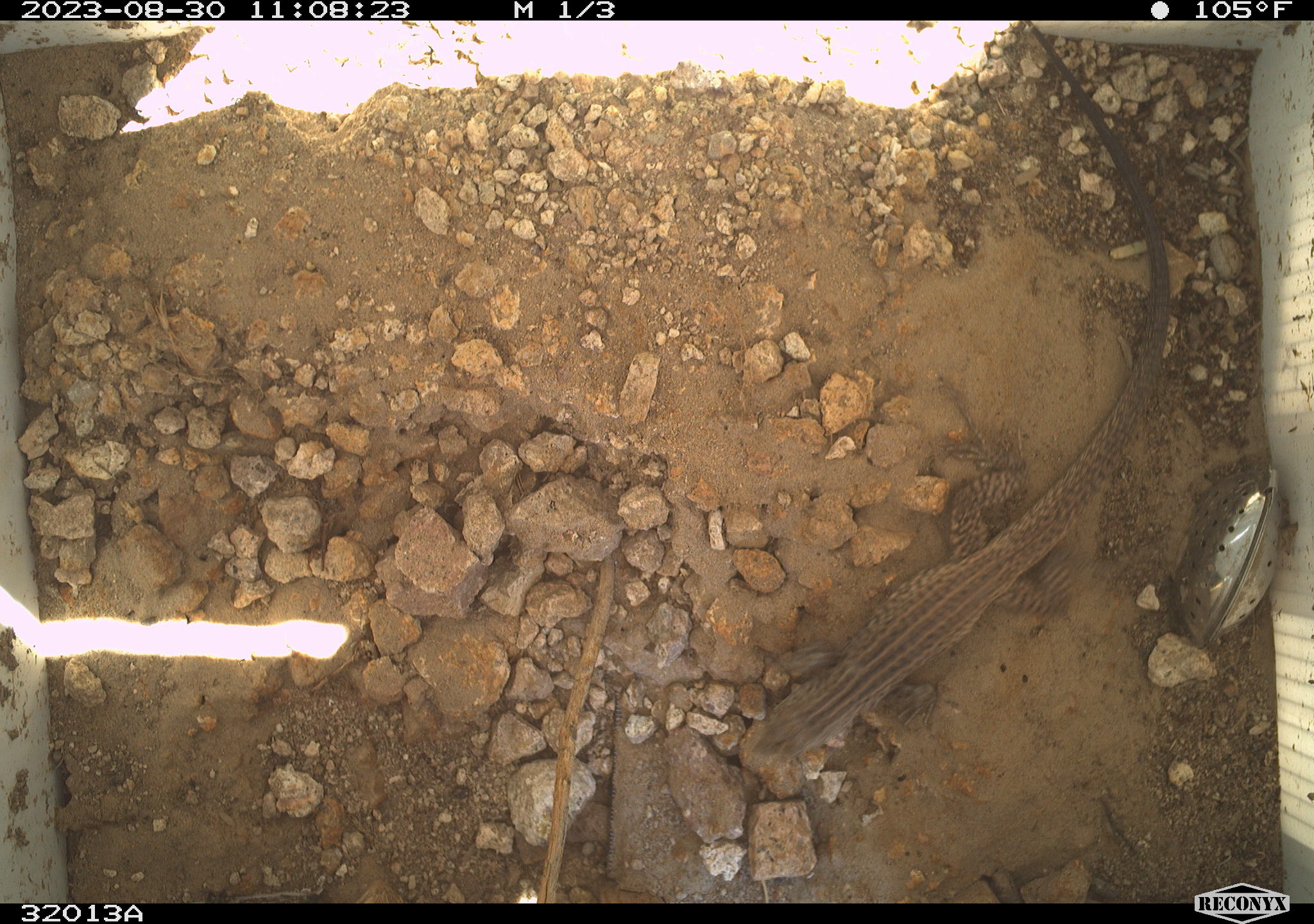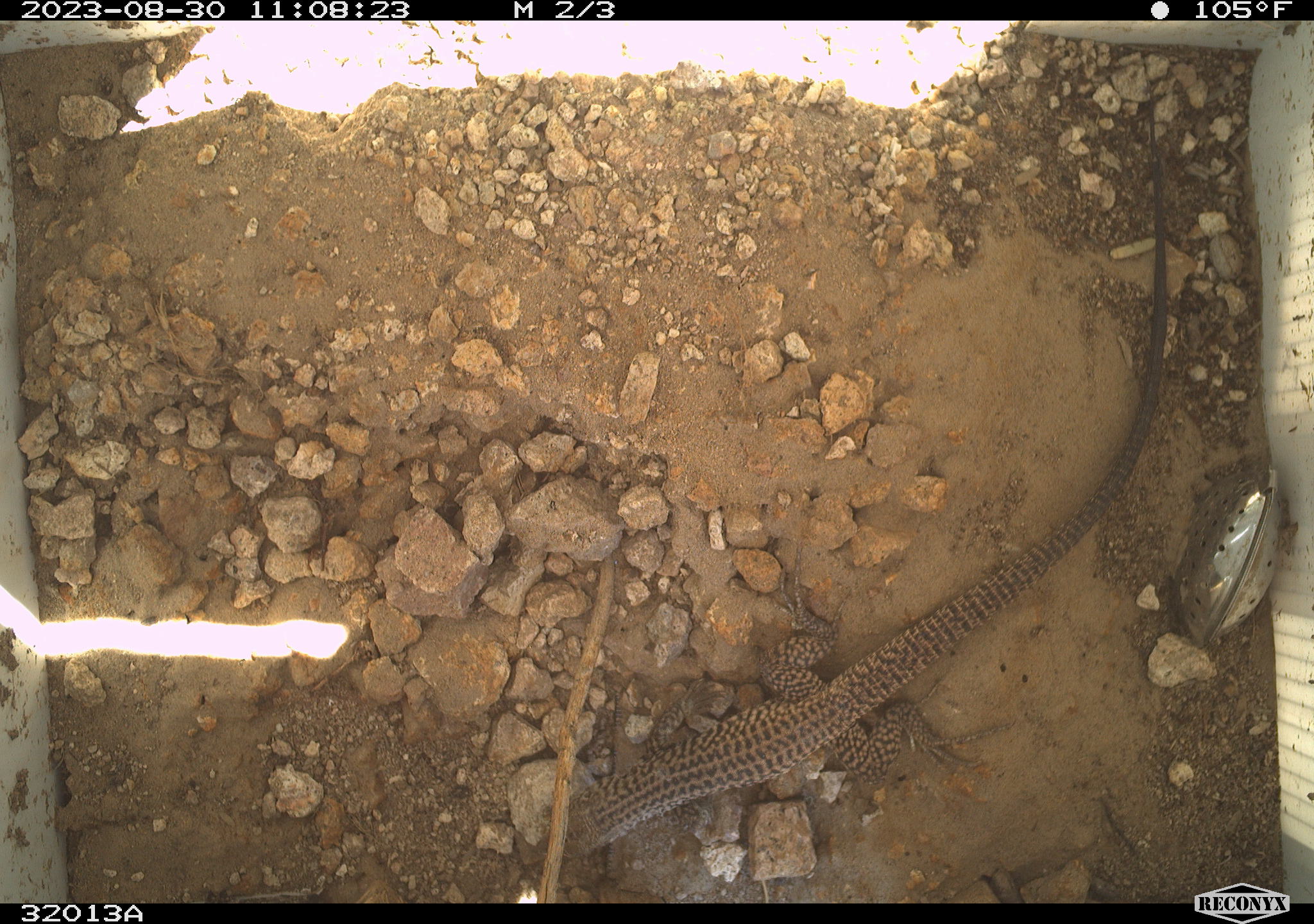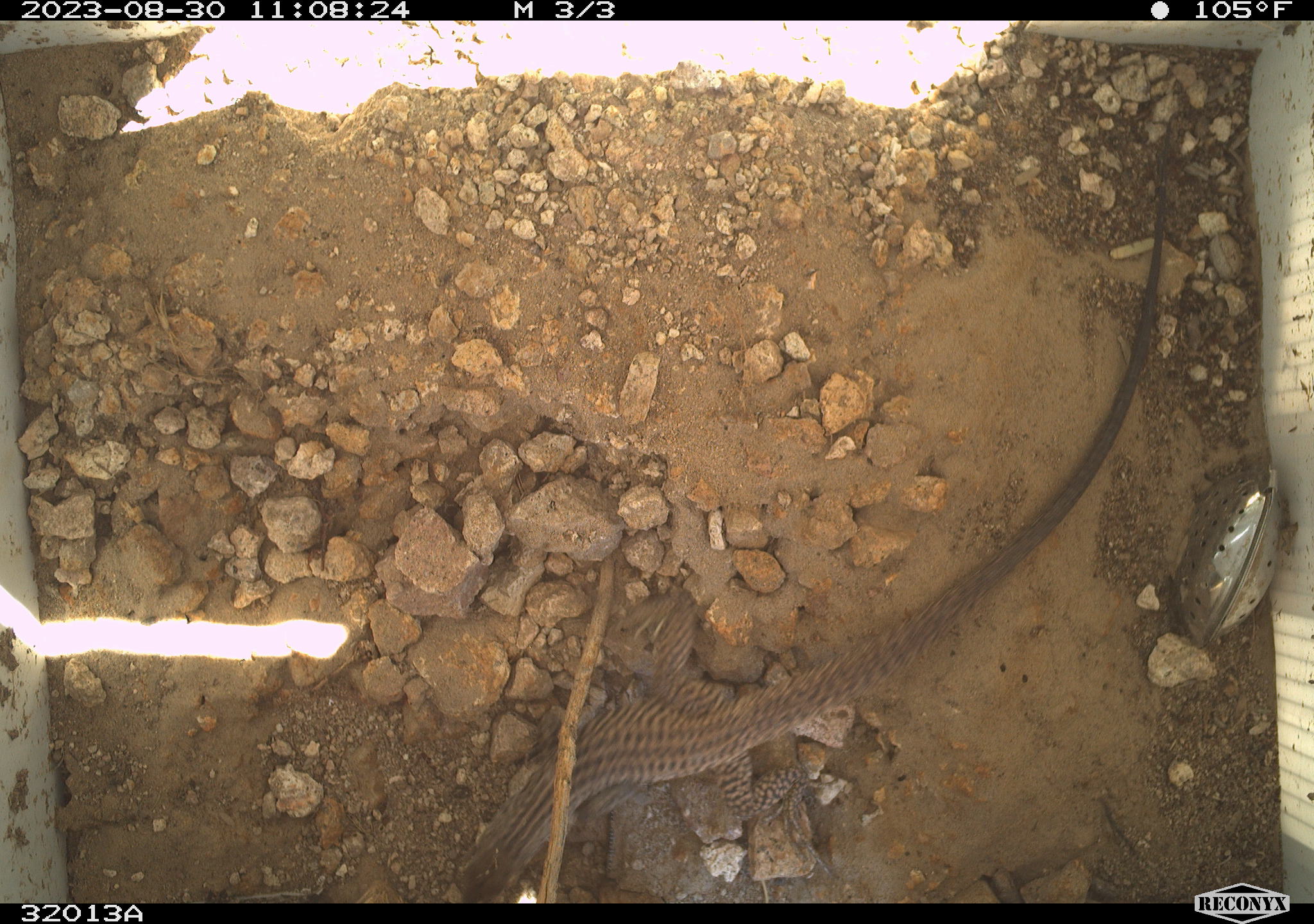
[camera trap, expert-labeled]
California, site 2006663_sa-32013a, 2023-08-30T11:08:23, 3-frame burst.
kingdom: Animalia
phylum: Chordata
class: Reptilia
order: Squamata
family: Teiidae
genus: Aspidoscelis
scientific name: Aspidoscelis tigris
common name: western whiptail